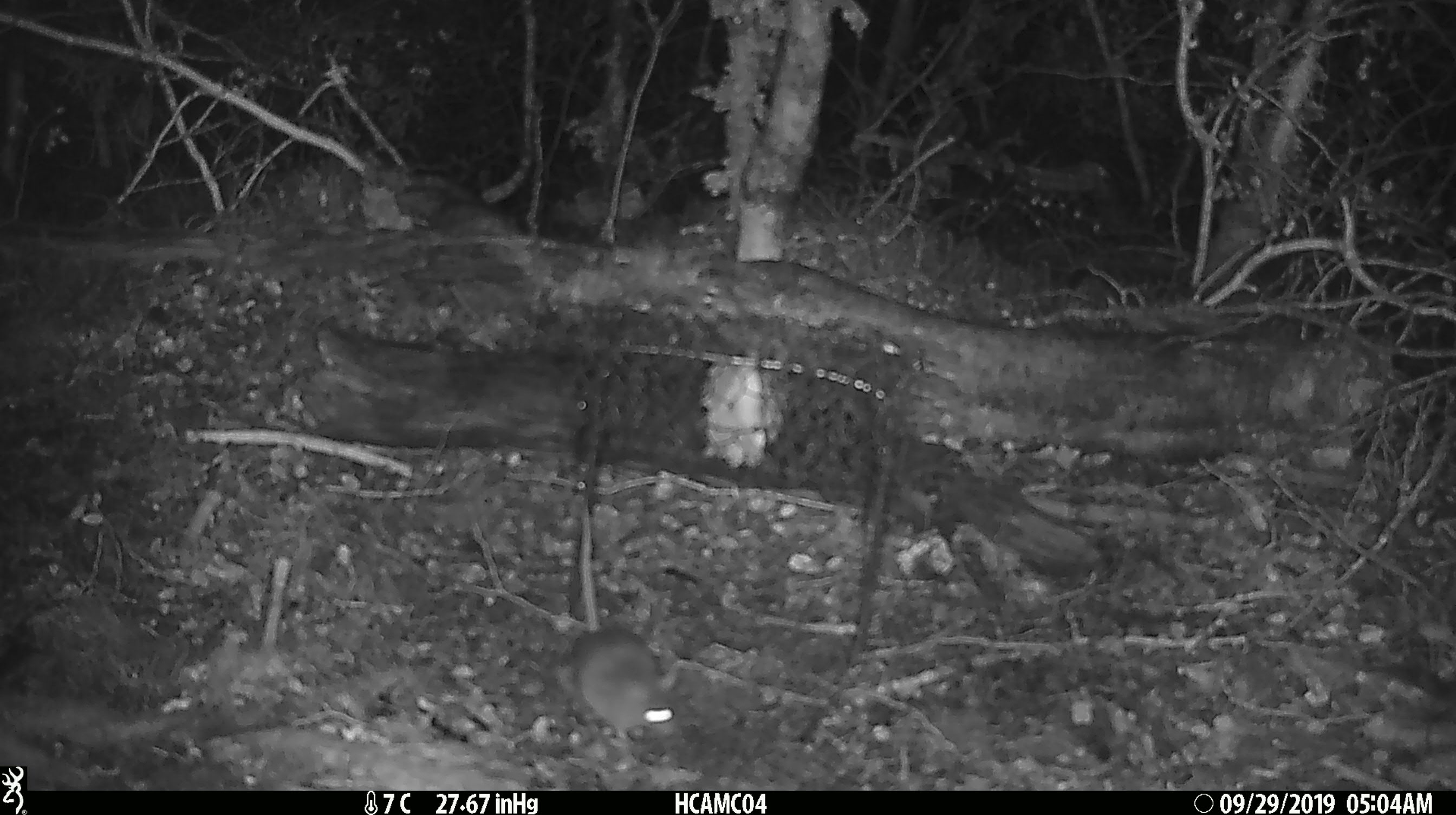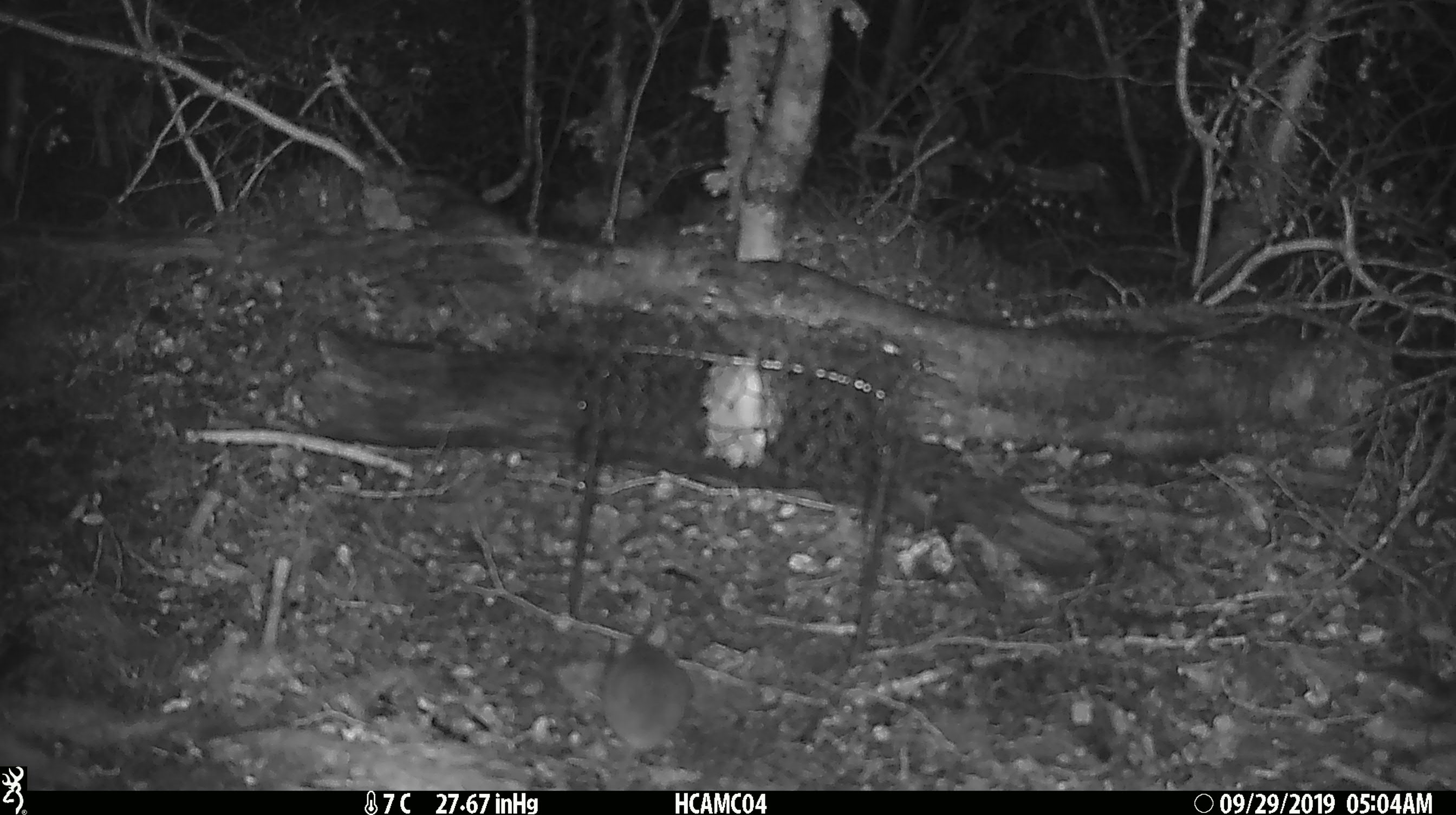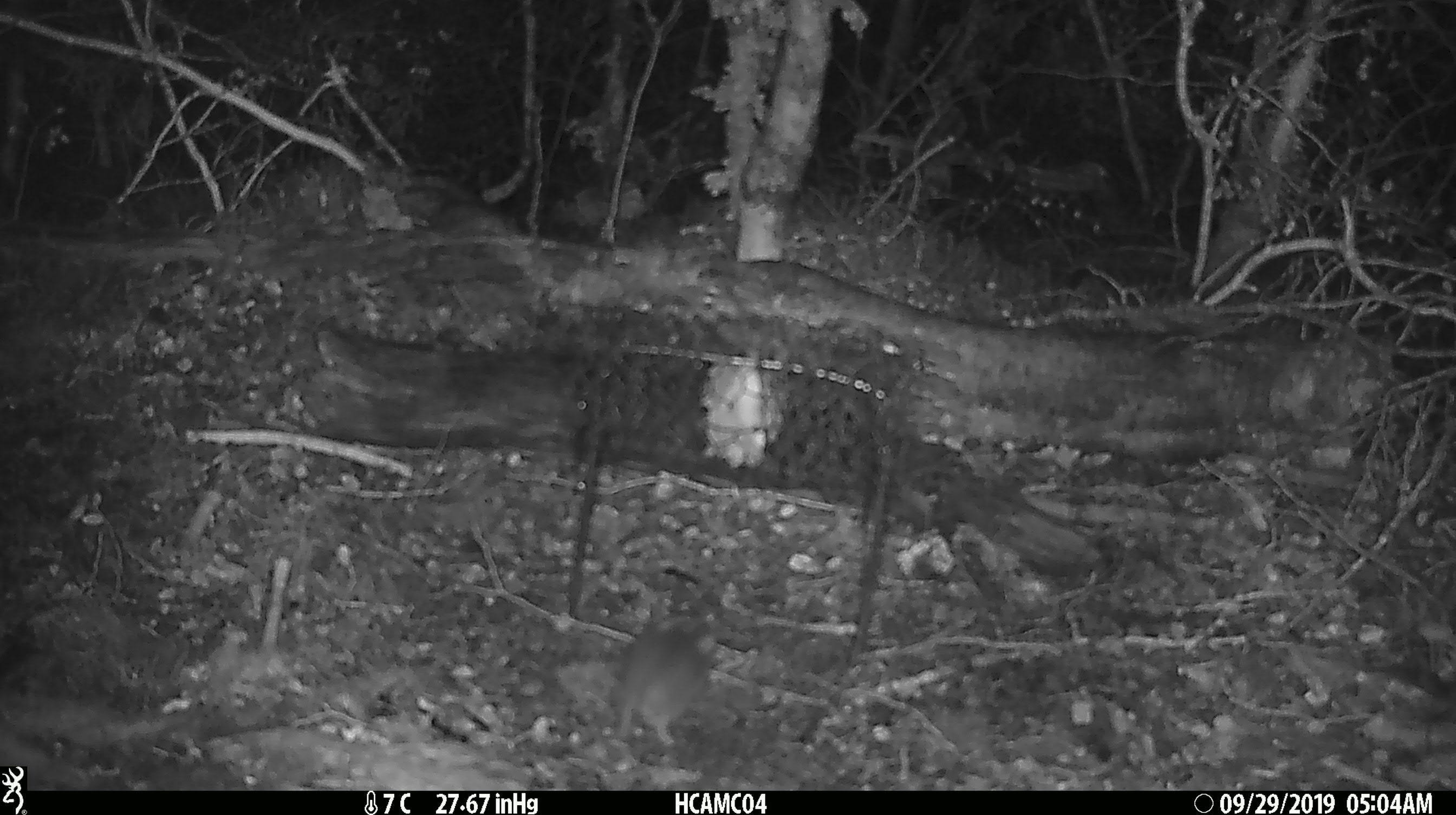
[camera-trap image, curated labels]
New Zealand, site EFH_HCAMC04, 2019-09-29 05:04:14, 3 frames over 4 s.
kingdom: Animalia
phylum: Chordata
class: Mammalia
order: Rodentia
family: Muridae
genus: Mus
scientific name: Mus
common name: mouse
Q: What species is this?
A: Mouse (Mus).